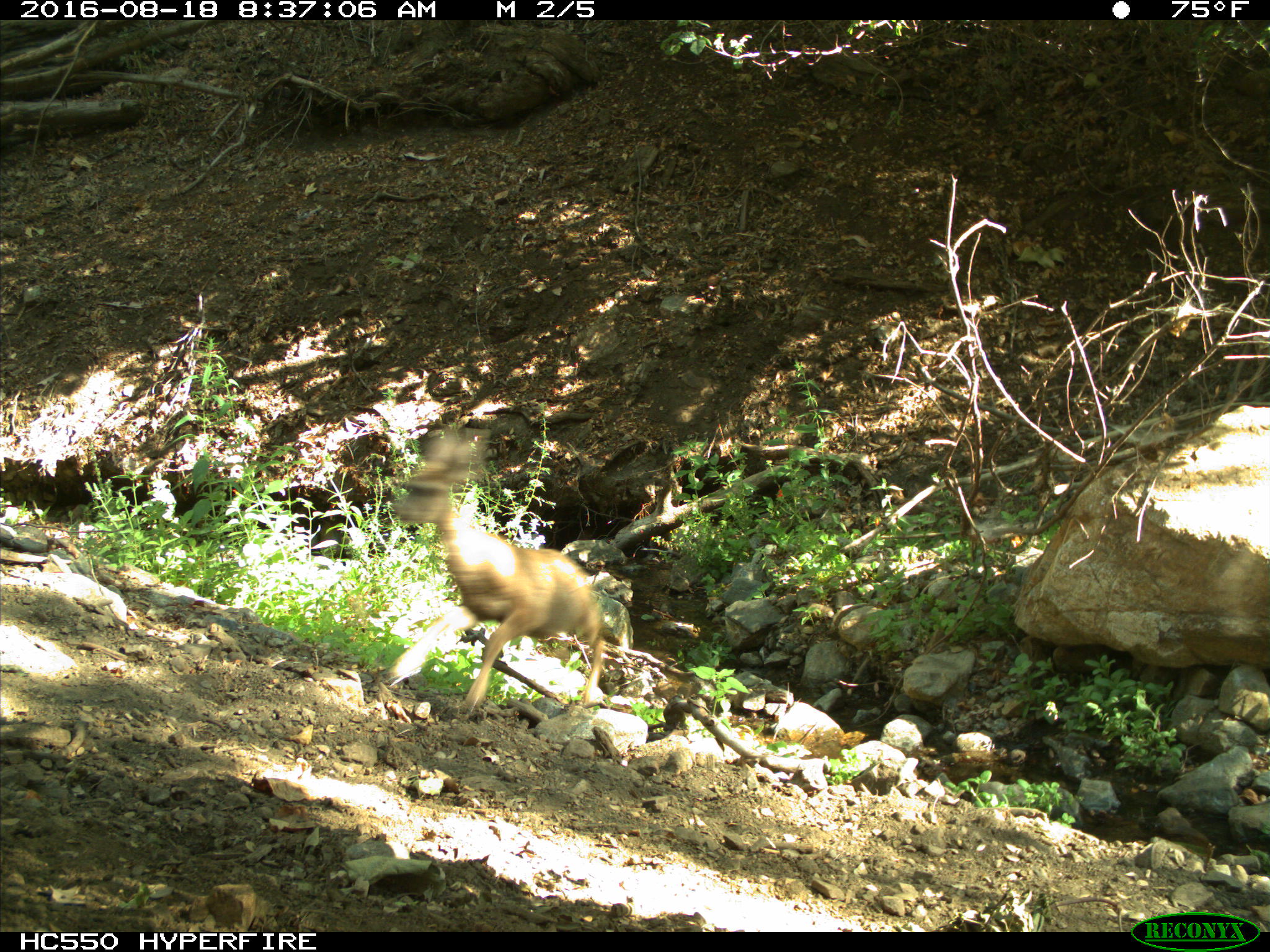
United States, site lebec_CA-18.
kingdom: Animalia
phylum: Chordata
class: Mammalia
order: Artiodactyla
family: Cervidae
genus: Odocoileus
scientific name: Odocoileus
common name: deer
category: unidentified deer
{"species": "unidentified deer (deer) (Odocoileus)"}